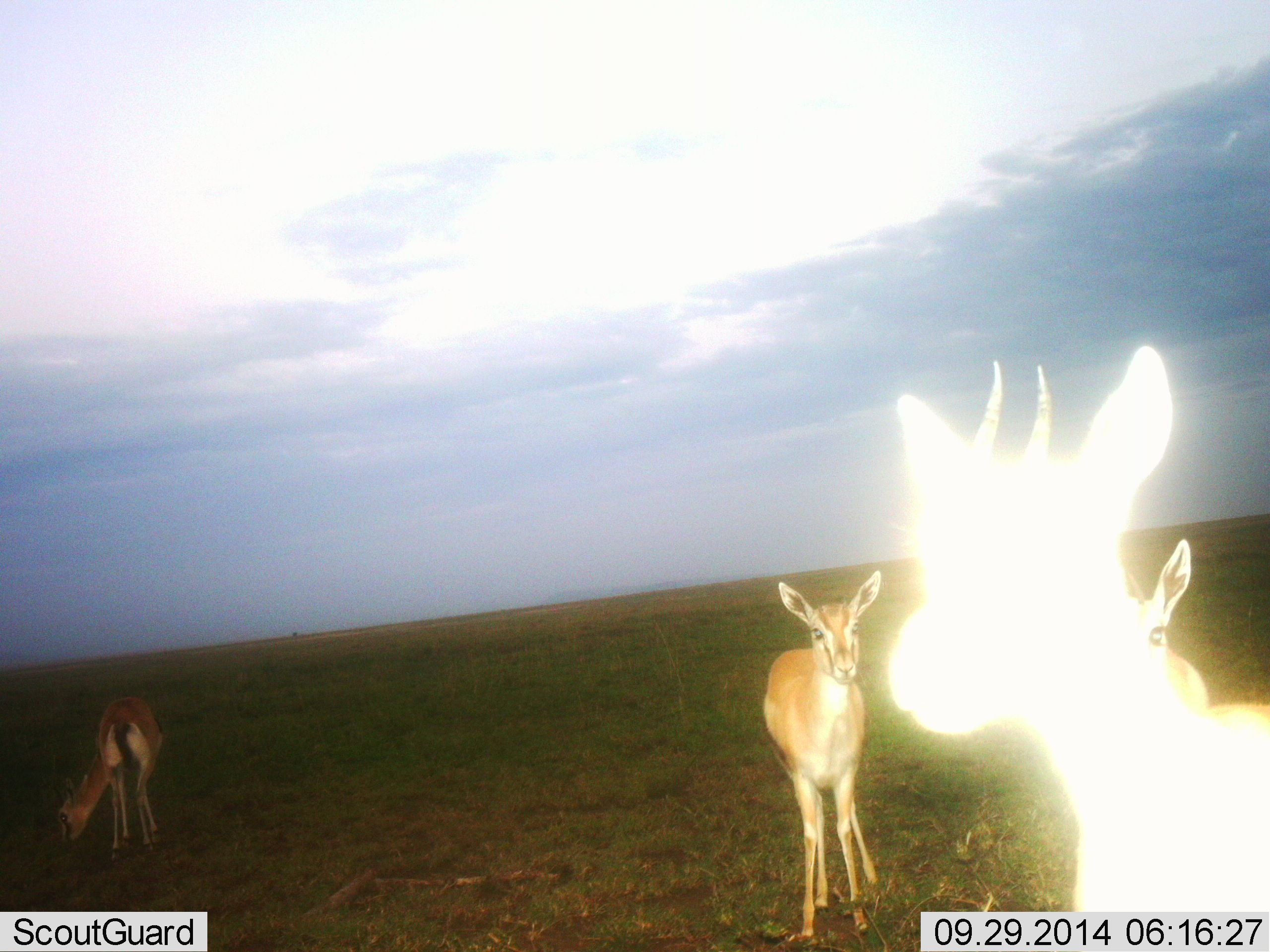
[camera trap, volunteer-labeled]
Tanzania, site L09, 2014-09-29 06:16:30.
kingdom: Animalia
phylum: Chordata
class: Mammalia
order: Artiodactyla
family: Bovidae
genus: Eudorcas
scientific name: Eudorcas thomsonii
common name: thomson's gazelle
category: gazellethomsons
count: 4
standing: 100%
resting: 0%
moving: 0%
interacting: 10%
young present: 20%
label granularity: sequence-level